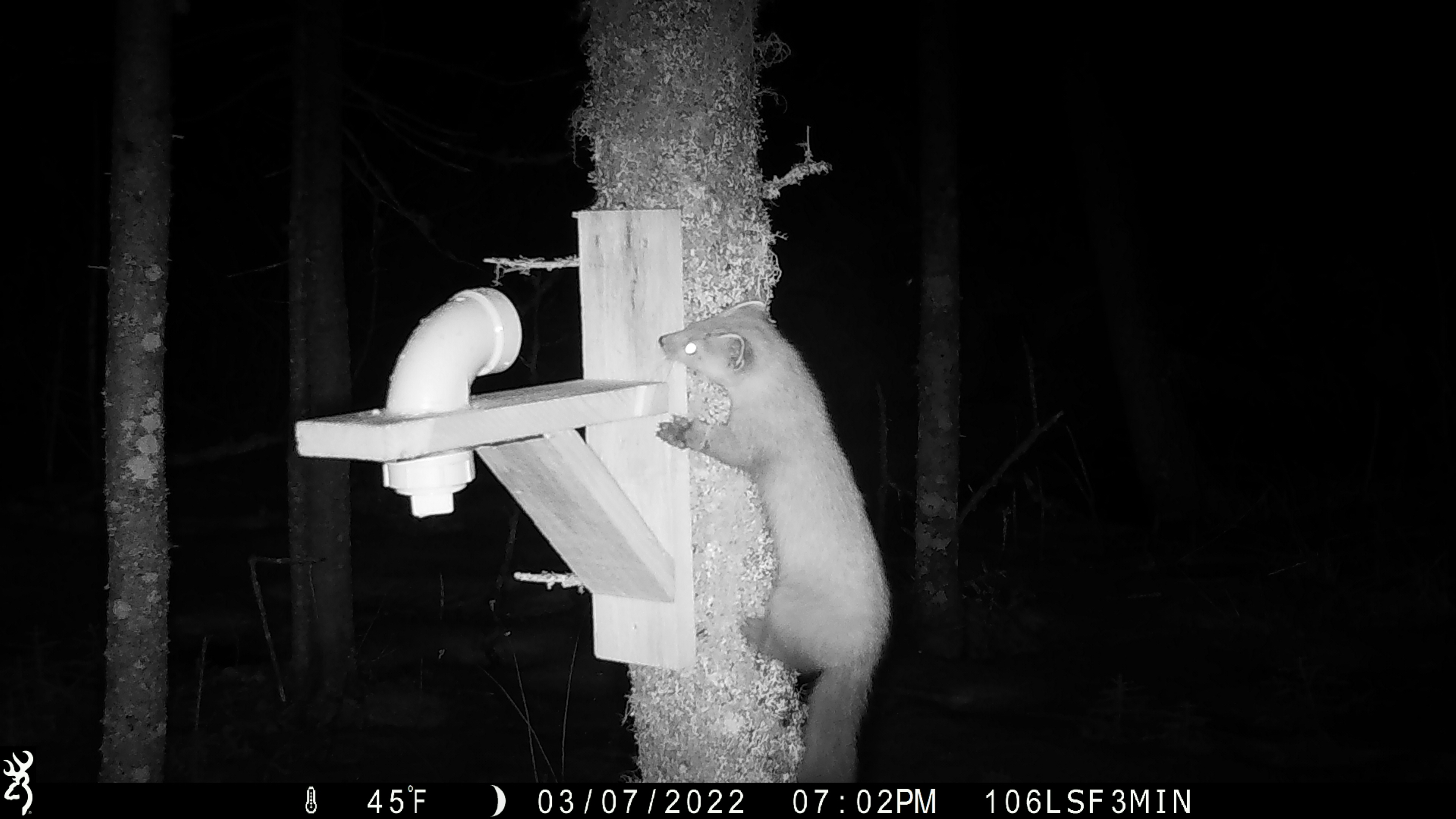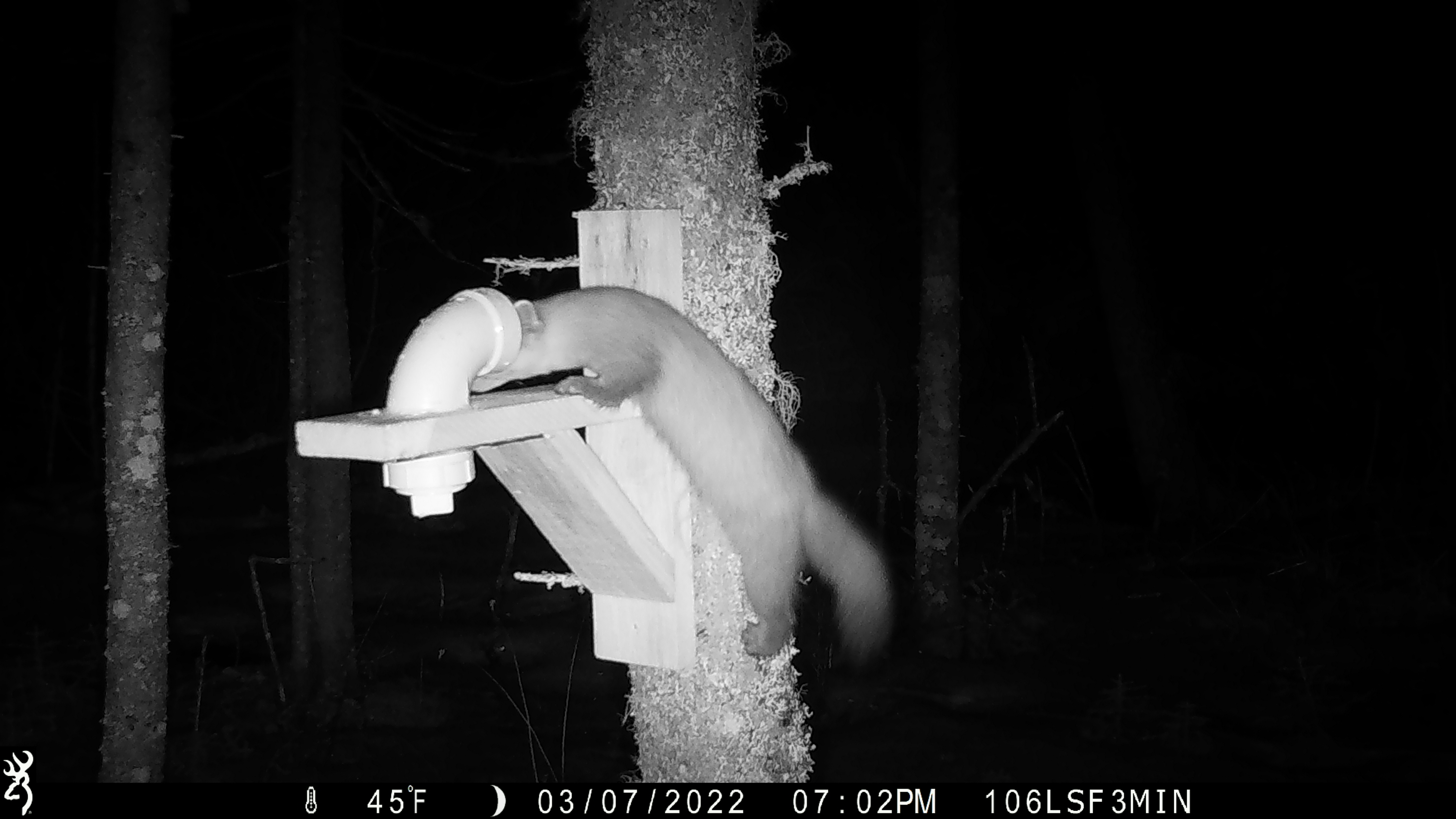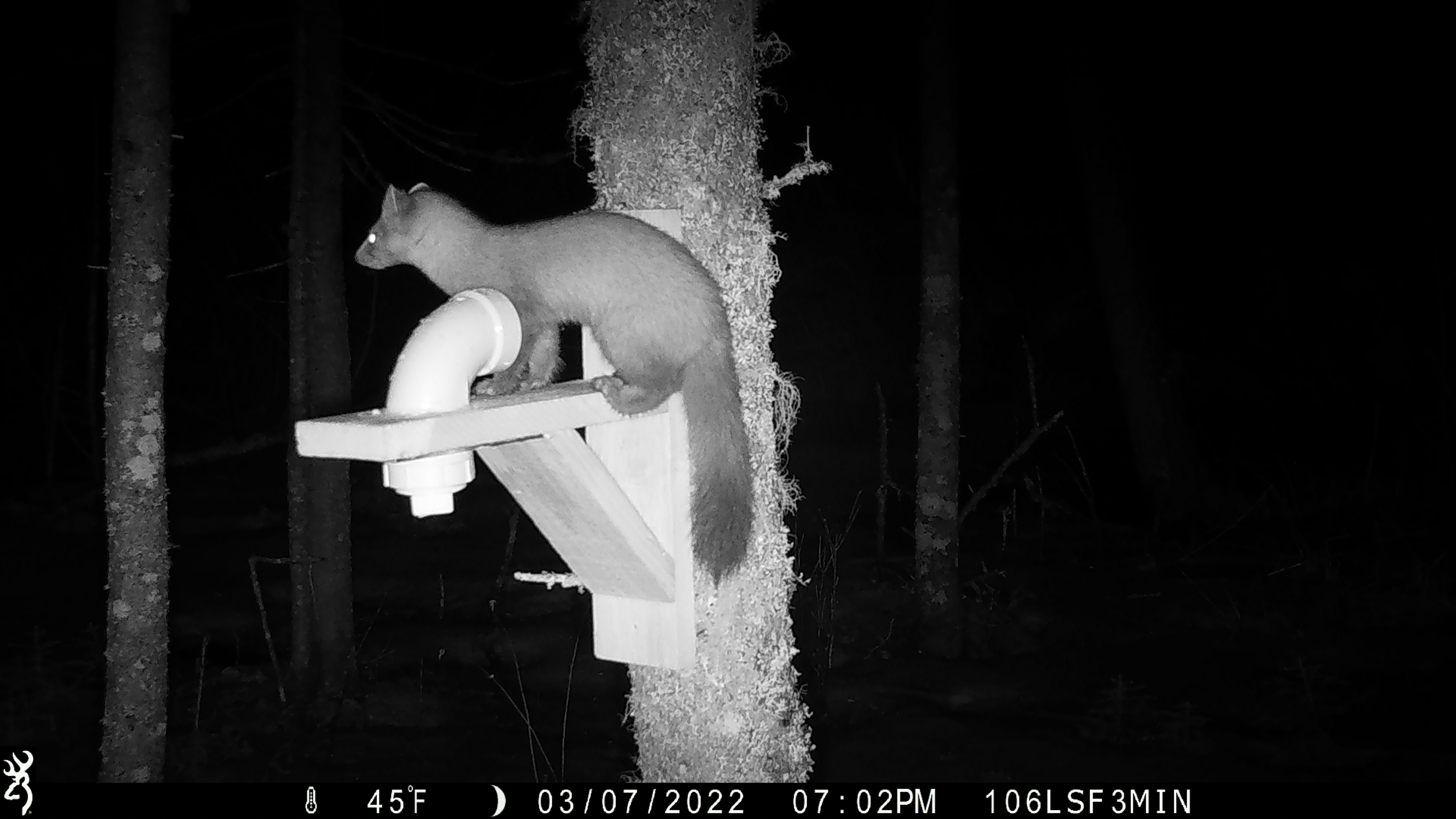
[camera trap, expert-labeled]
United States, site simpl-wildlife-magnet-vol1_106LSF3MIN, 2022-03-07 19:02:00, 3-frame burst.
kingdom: Animalia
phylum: Chordata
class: Mammalia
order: Carnivora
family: Mustelidae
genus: Martes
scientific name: Martes americana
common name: american marten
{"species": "american marten (Martes americana)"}